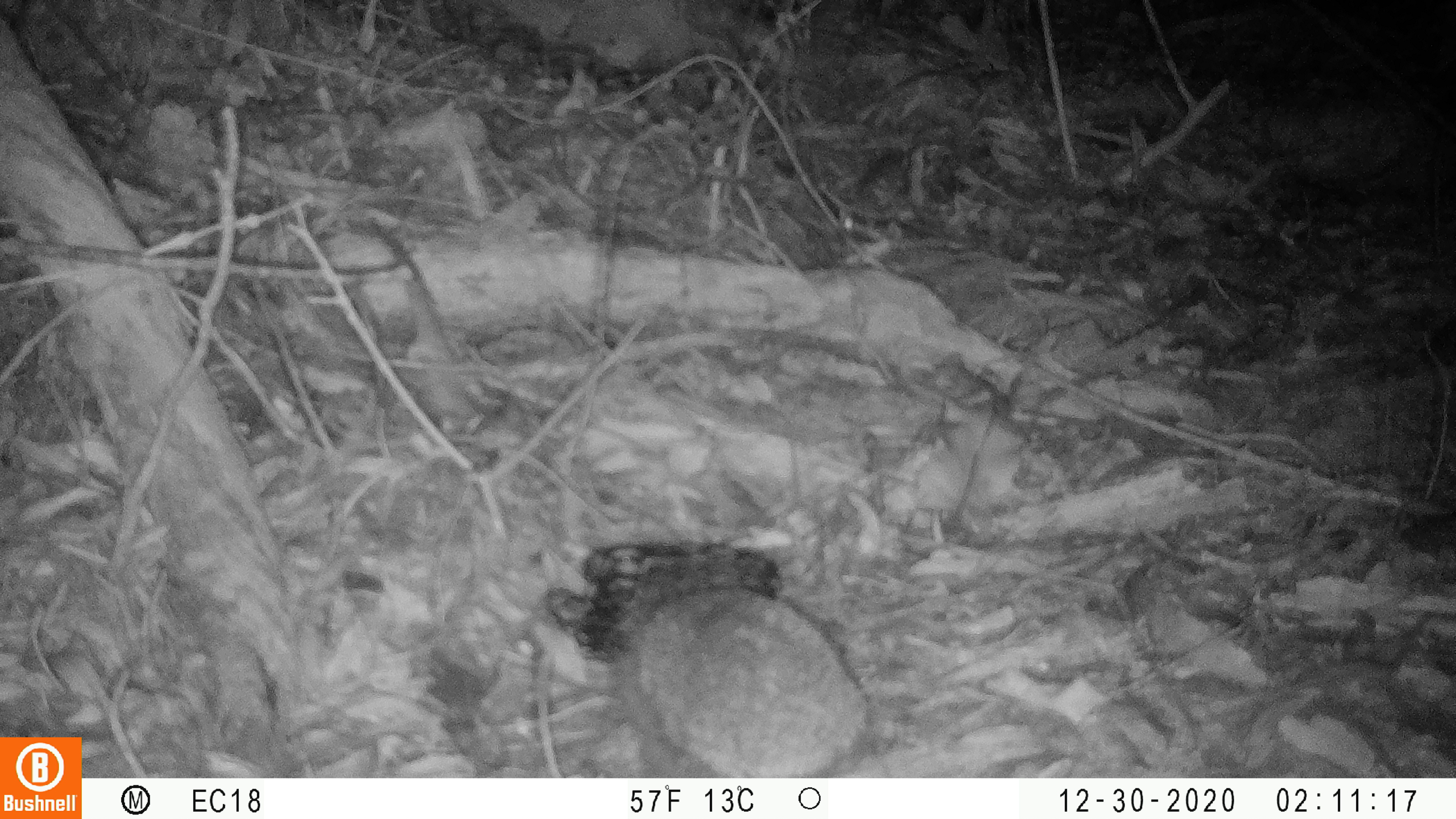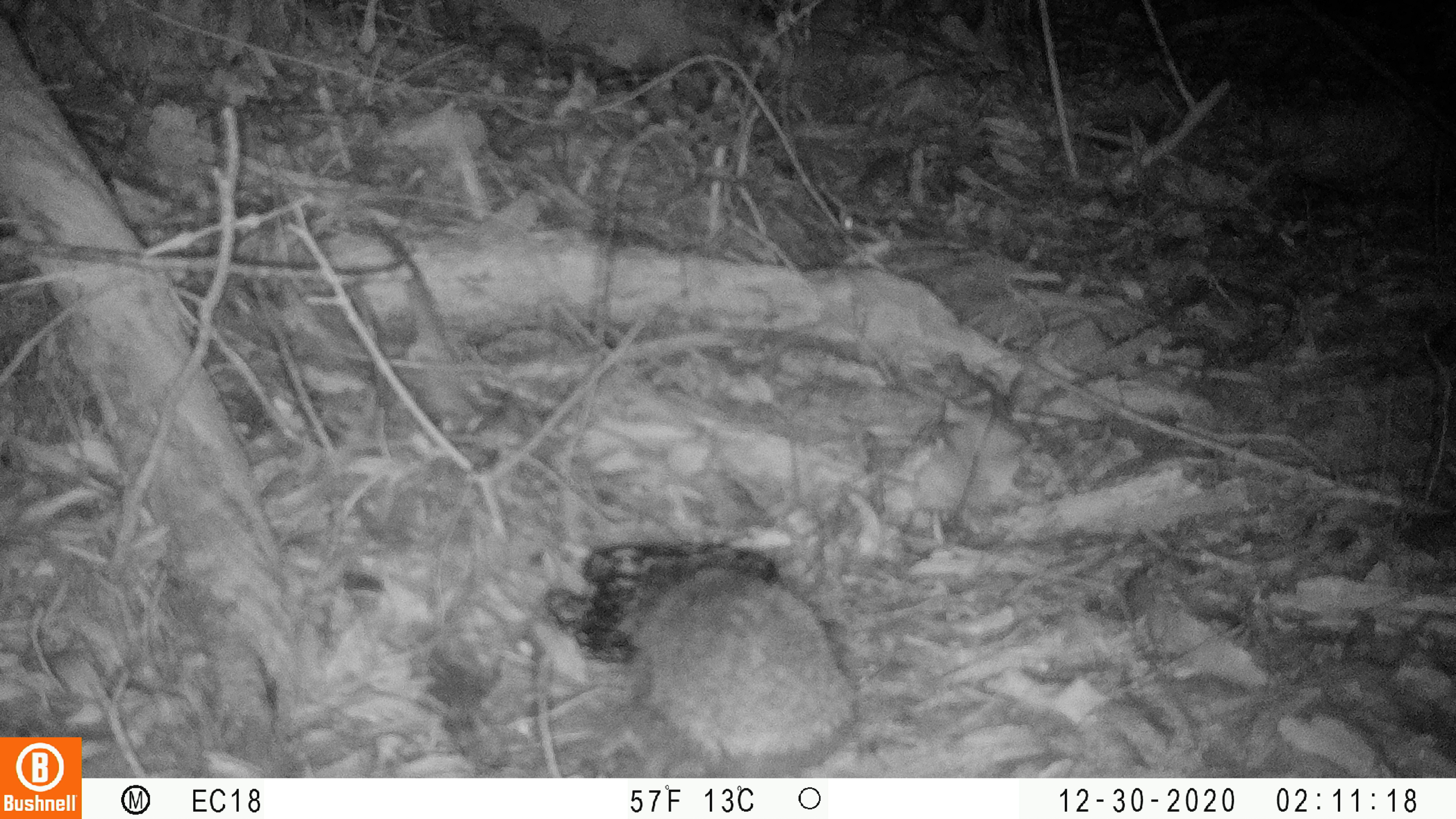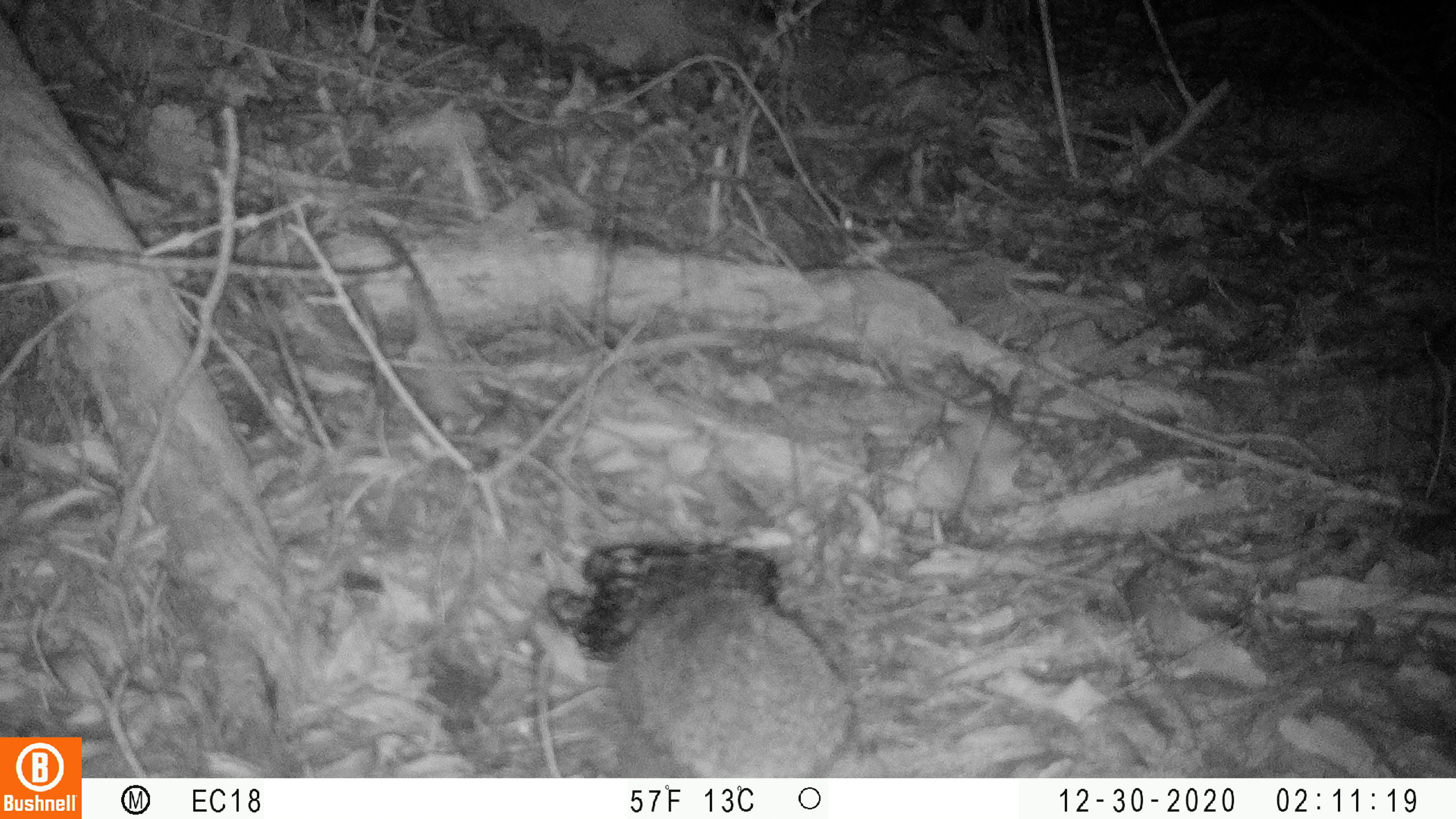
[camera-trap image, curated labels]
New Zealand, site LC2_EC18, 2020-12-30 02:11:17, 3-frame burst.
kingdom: Animalia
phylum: Chordata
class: Mammalia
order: Eulipotyphla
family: Erinaceidae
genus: Erinaceus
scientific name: Erinaceus europaeus europaeus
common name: european hedgehog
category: hedgehog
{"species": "hedgehog (european hedgehog) (Erinaceus europaeus europaeus)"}